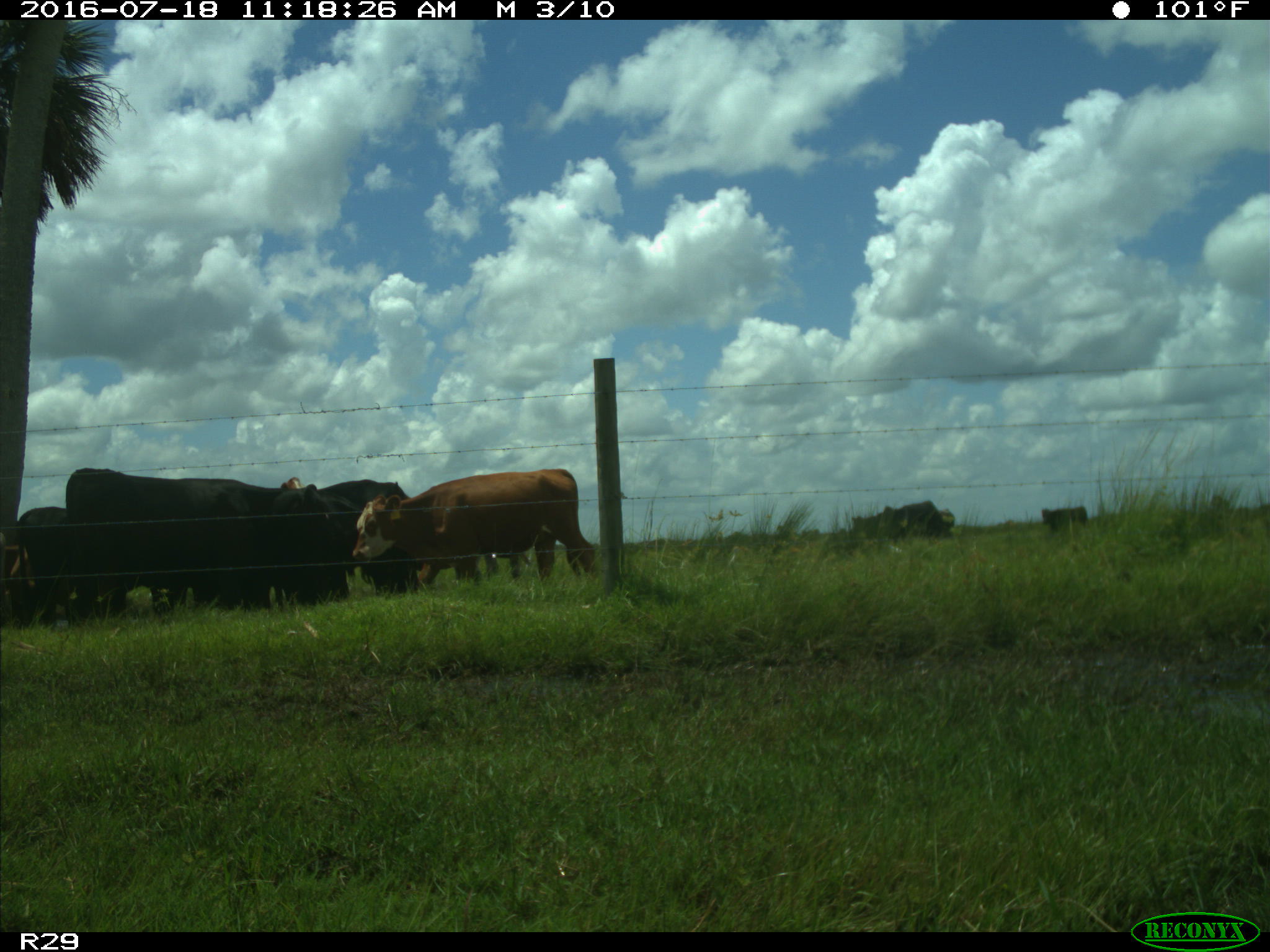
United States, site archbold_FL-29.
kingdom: Animalia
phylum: Chordata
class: Mammalia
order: Artiodactyla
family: Bovidae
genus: Bos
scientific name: Bos taurus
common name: domestic cow